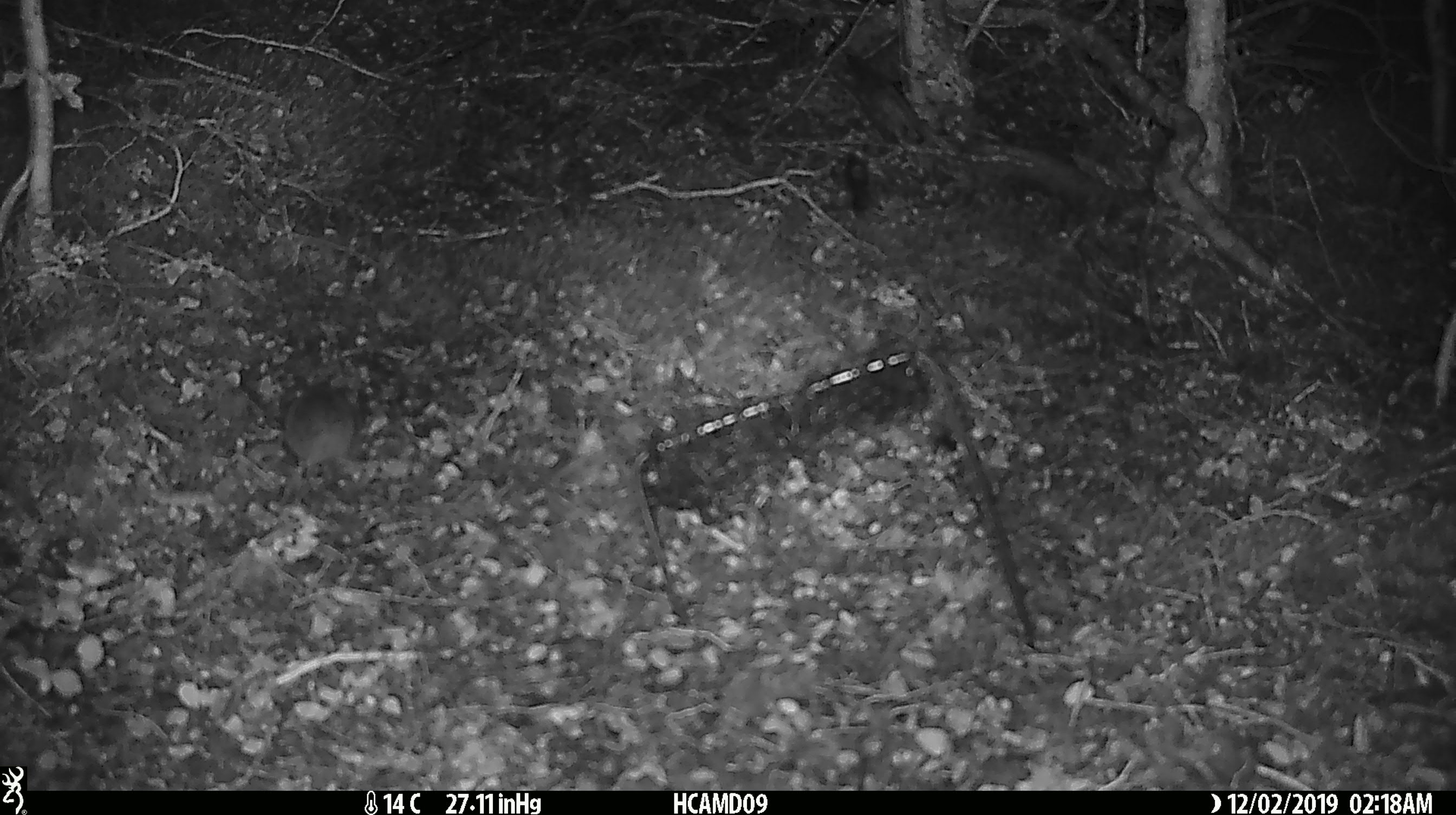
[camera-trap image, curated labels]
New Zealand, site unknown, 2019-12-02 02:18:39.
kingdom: Animalia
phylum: Chordata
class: Mammalia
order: Rodentia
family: Muridae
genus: Mus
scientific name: Mus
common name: mouse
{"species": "mouse (Mus)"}